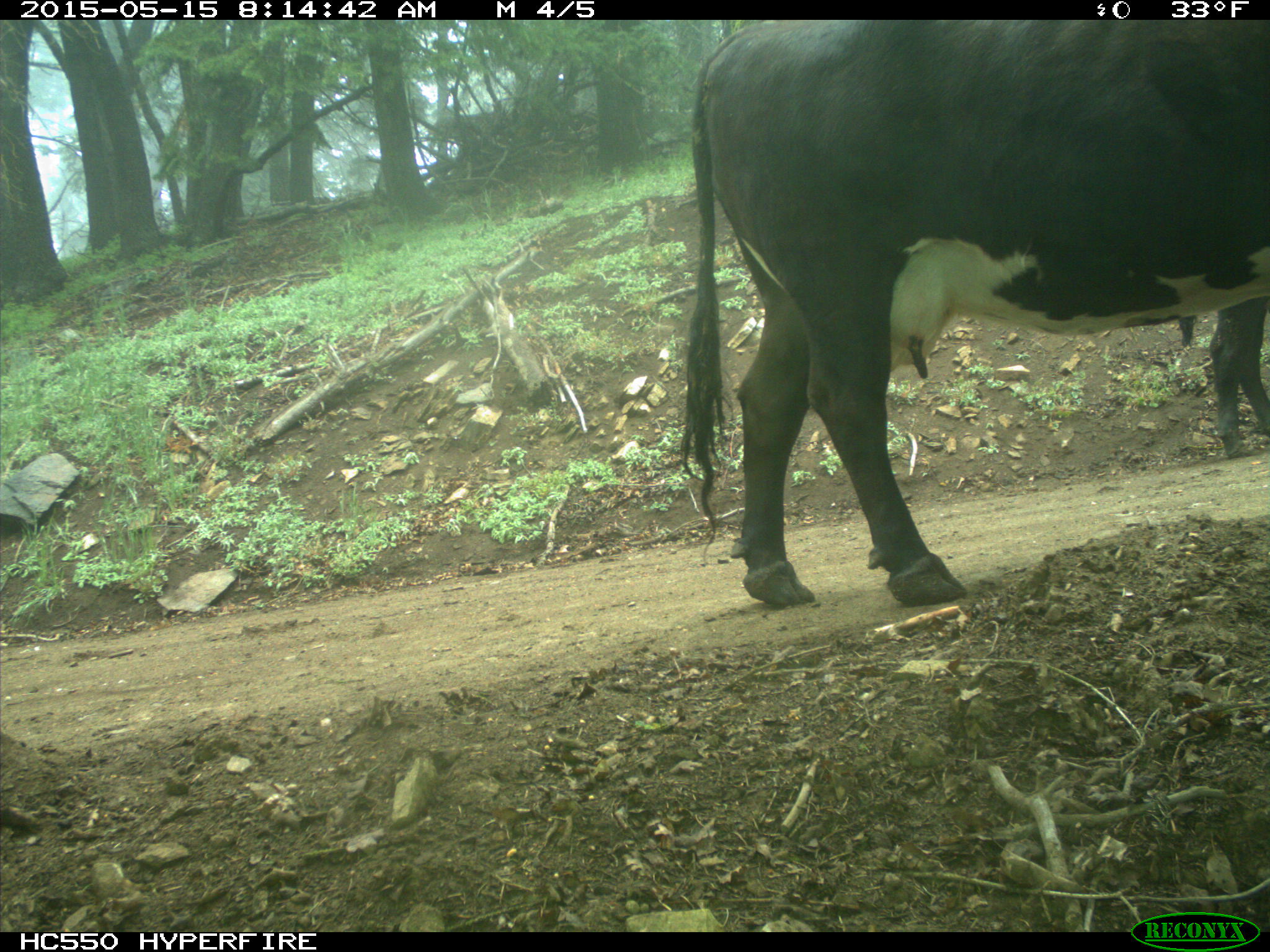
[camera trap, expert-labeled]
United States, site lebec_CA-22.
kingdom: Animalia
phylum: Chordata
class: Mammalia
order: Artiodactyla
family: Bovidae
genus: Bos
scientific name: Bos taurus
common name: domestic cow